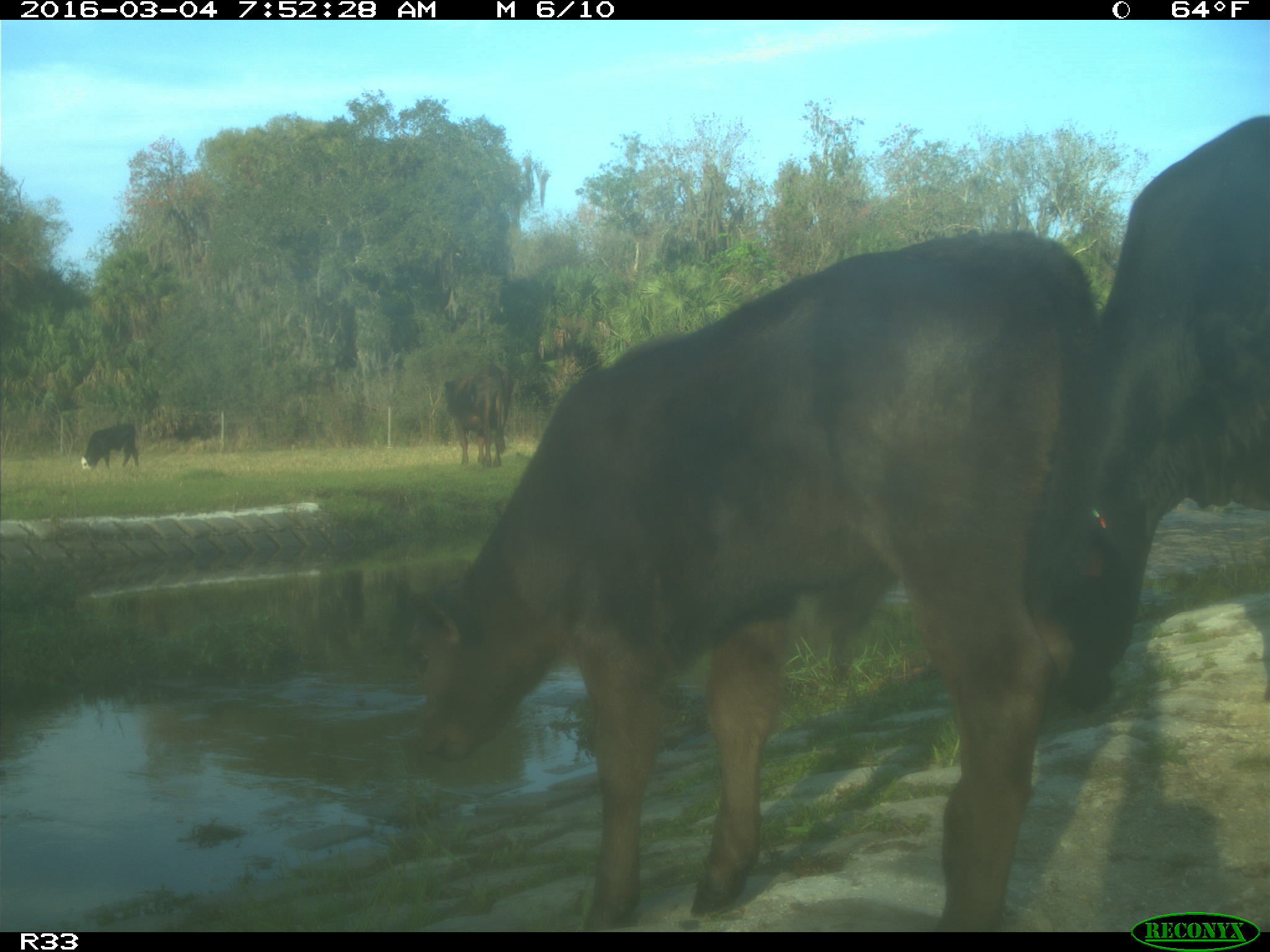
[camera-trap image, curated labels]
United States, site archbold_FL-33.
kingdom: Animalia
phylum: Chordata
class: Mammalia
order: Artiodactyla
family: Bovidae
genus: Bos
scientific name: Bos taurus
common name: domestic cow